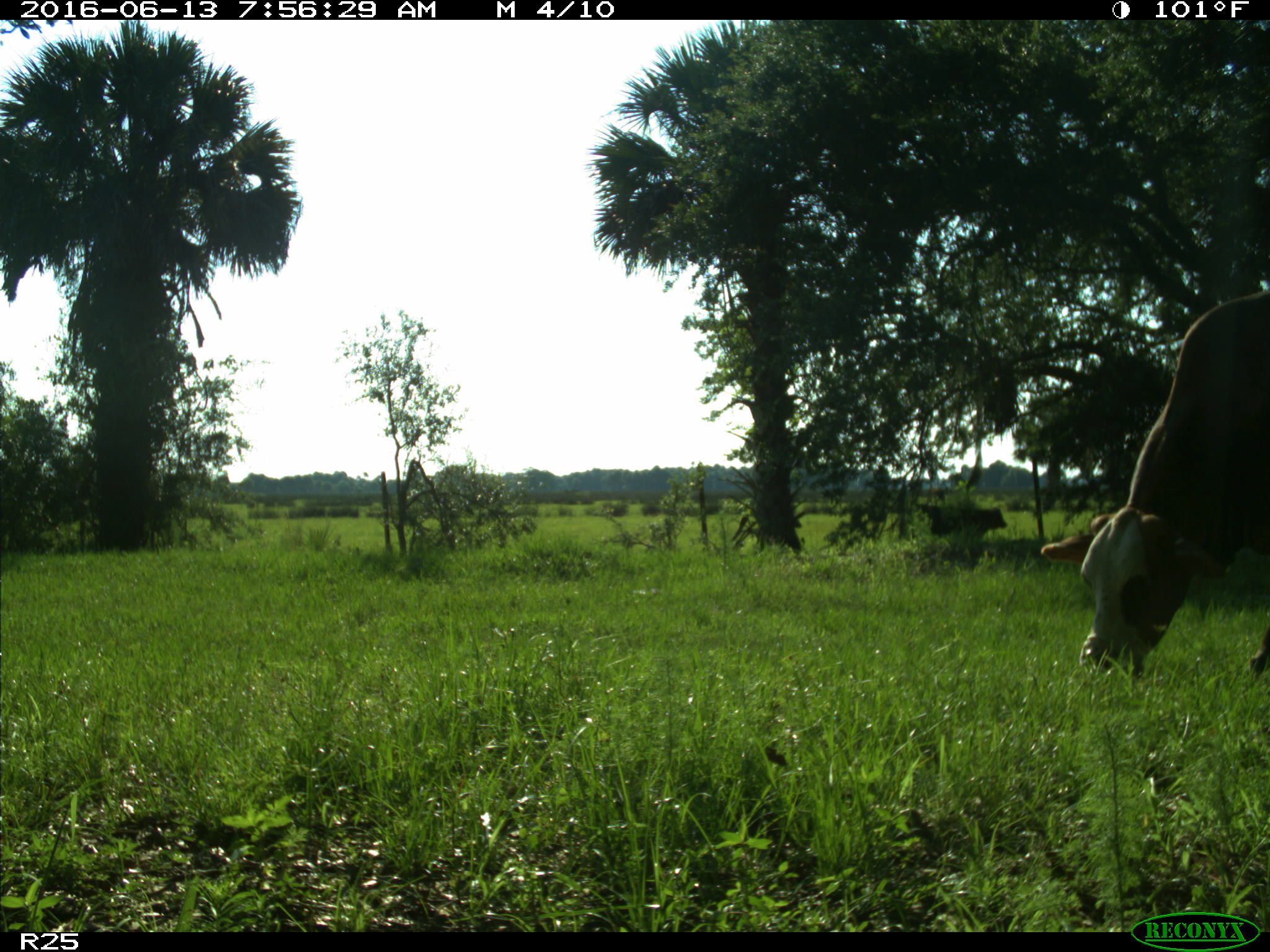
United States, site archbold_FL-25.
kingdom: Animalia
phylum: Chordata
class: Mammalia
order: Artiodactyla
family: Bovidae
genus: Bos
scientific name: Bos taurus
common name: domestic cow